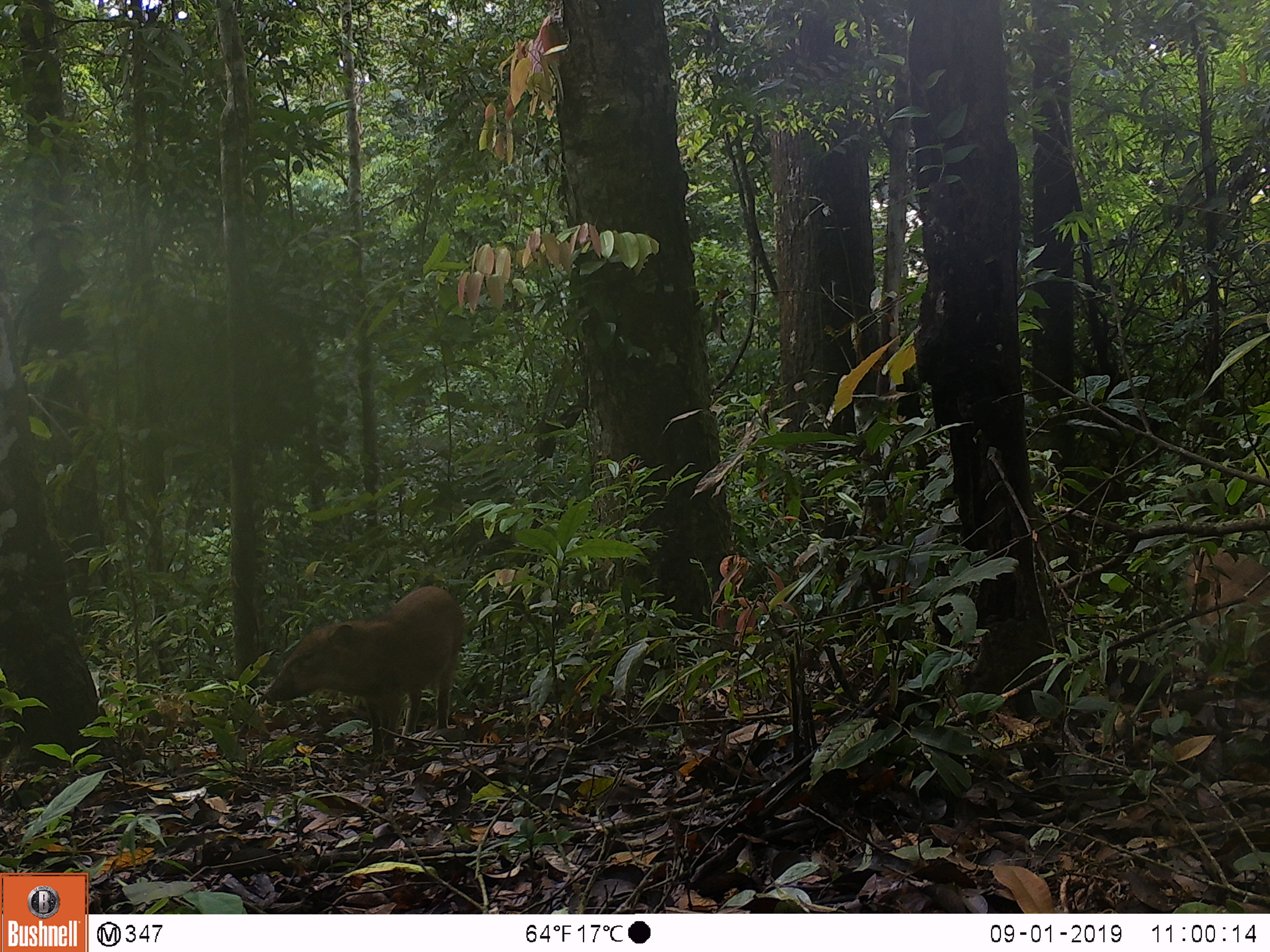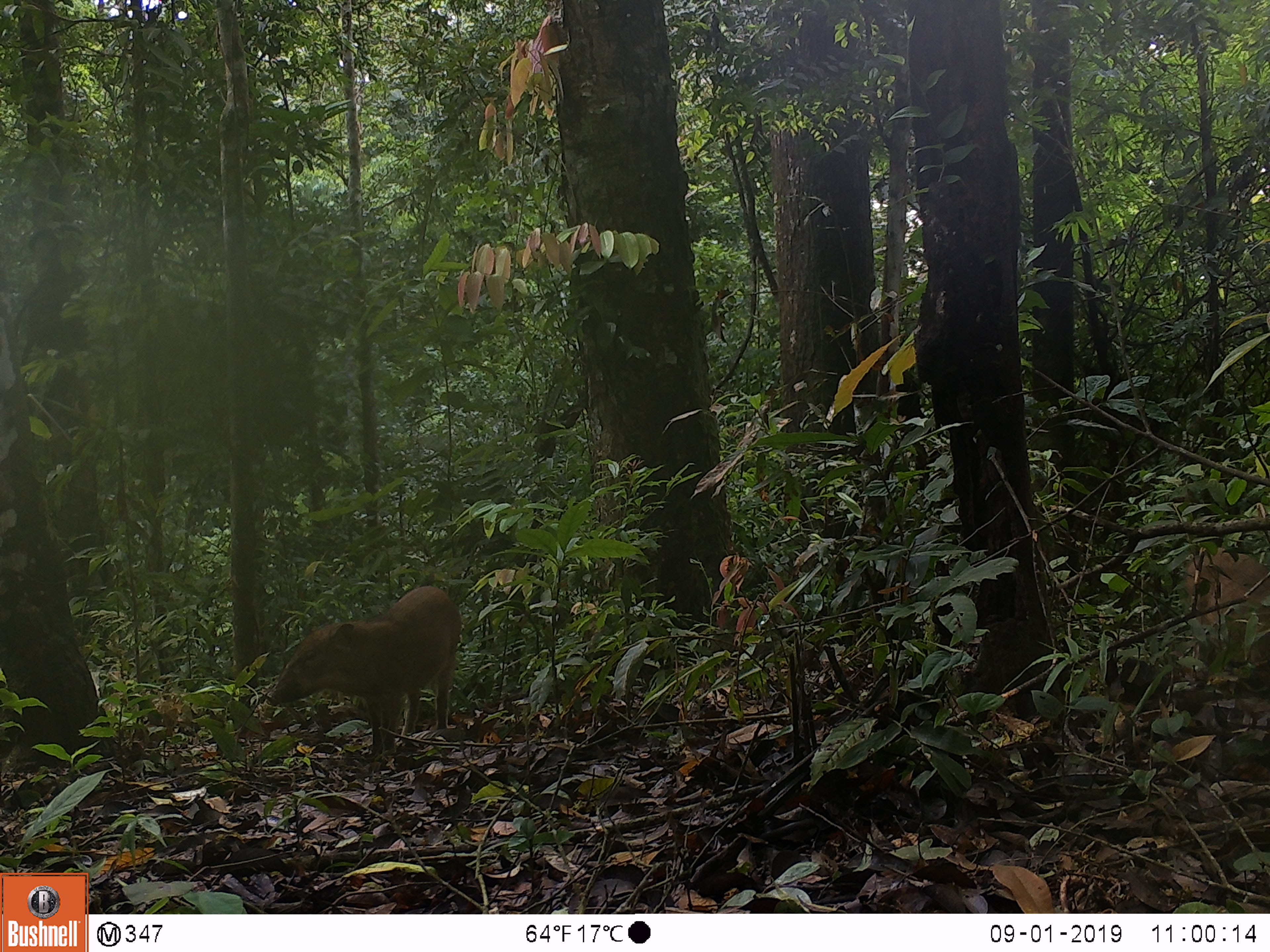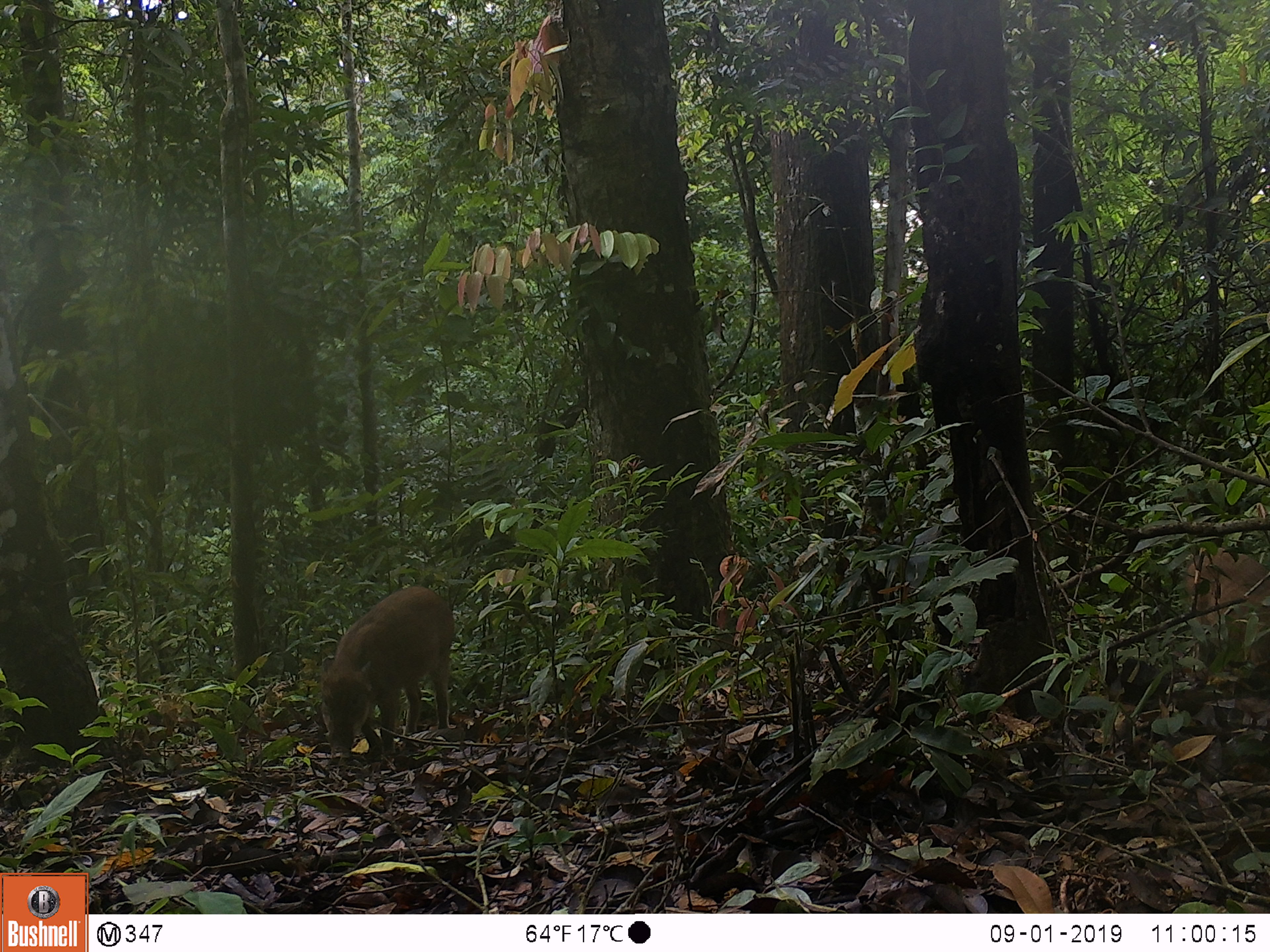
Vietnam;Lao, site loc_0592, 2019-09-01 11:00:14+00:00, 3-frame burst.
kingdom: Animalia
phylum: Chordata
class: Mammalia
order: Artiodactyla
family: Suidae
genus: Sus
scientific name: Sus scrofa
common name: eurasian wild pig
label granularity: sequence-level